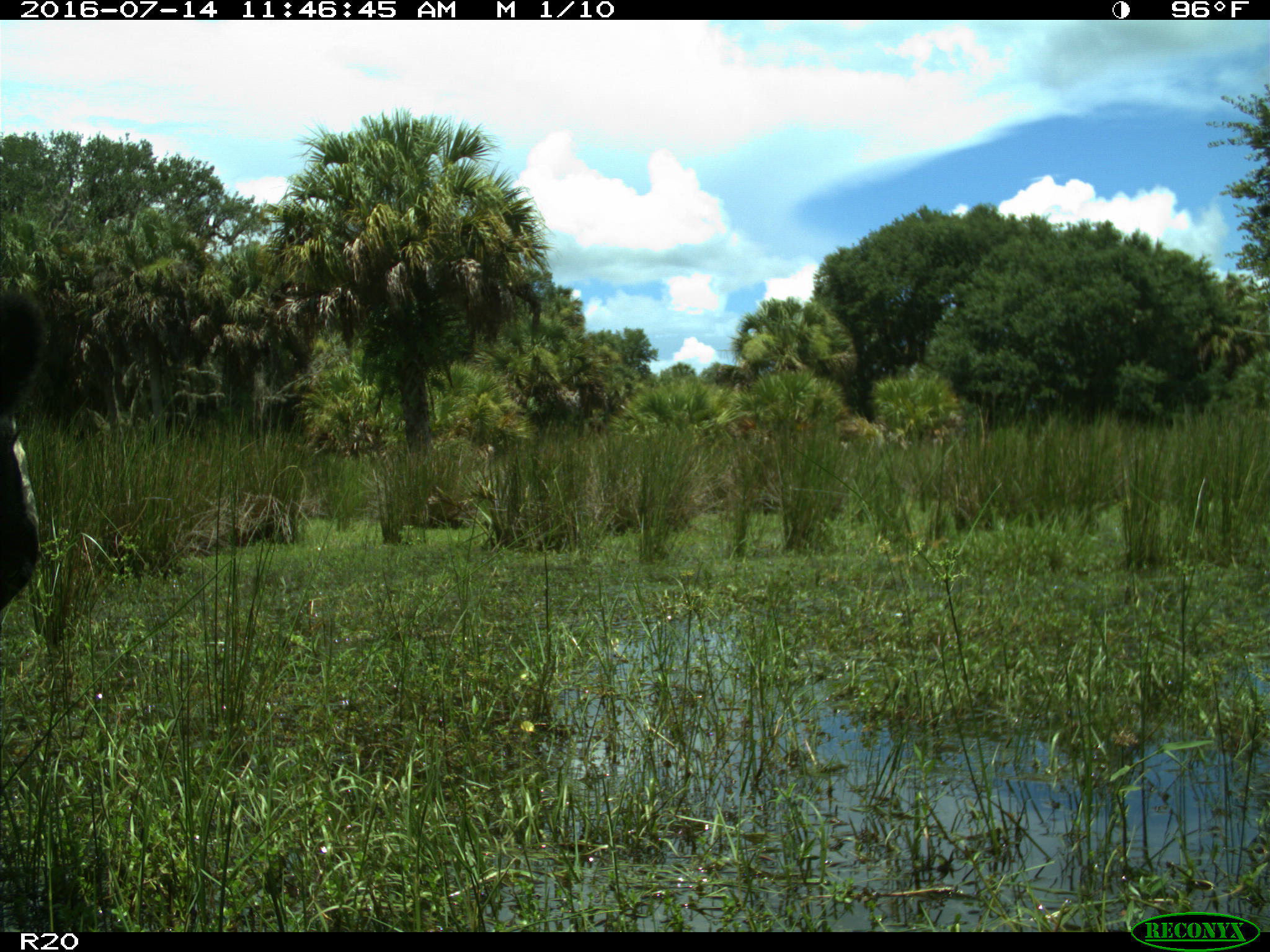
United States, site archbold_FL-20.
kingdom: Animalia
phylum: Chordata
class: Mammalia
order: Artiodactyla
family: Bovidae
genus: Bos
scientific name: Bos taurus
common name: domestic cow